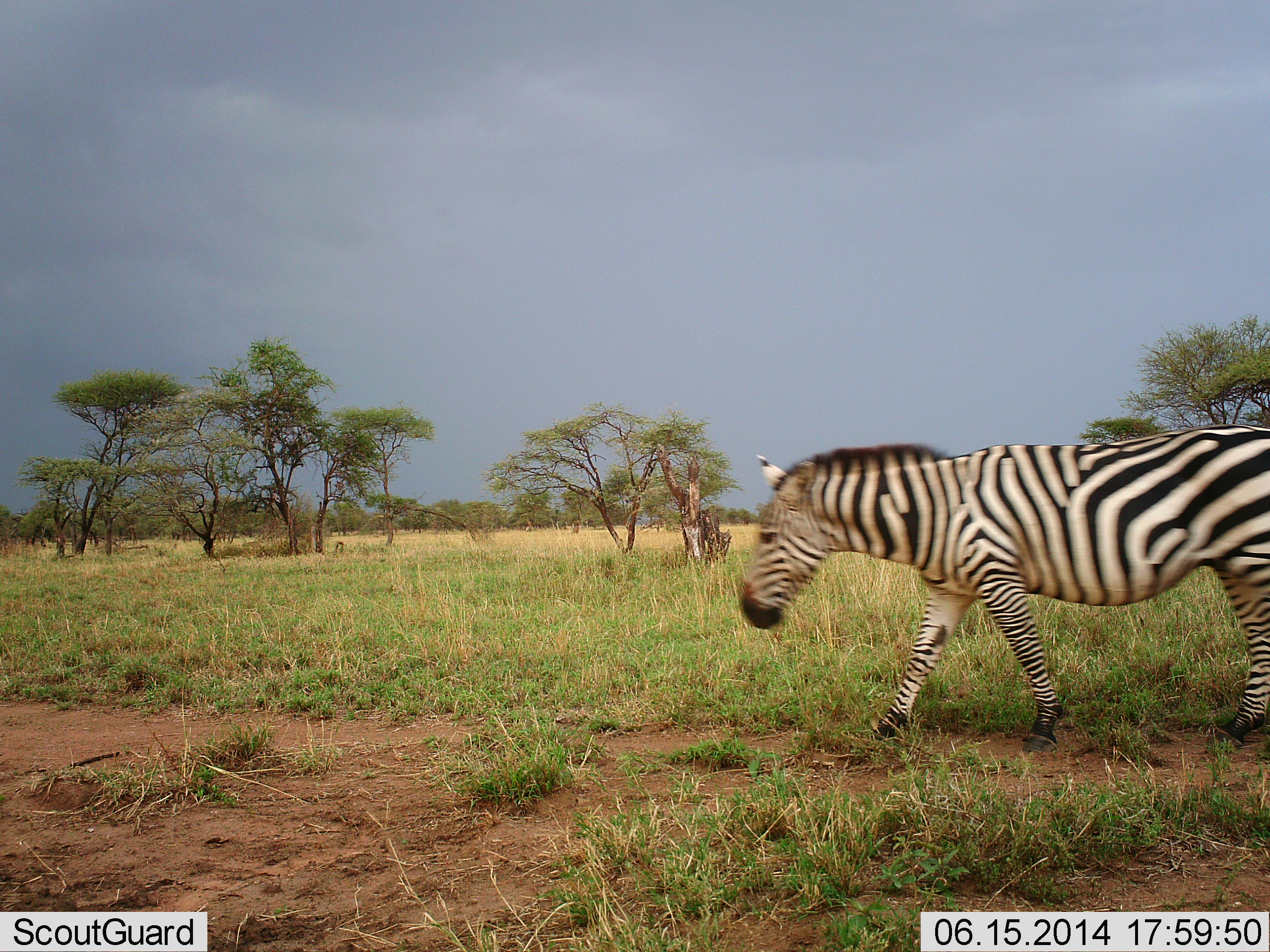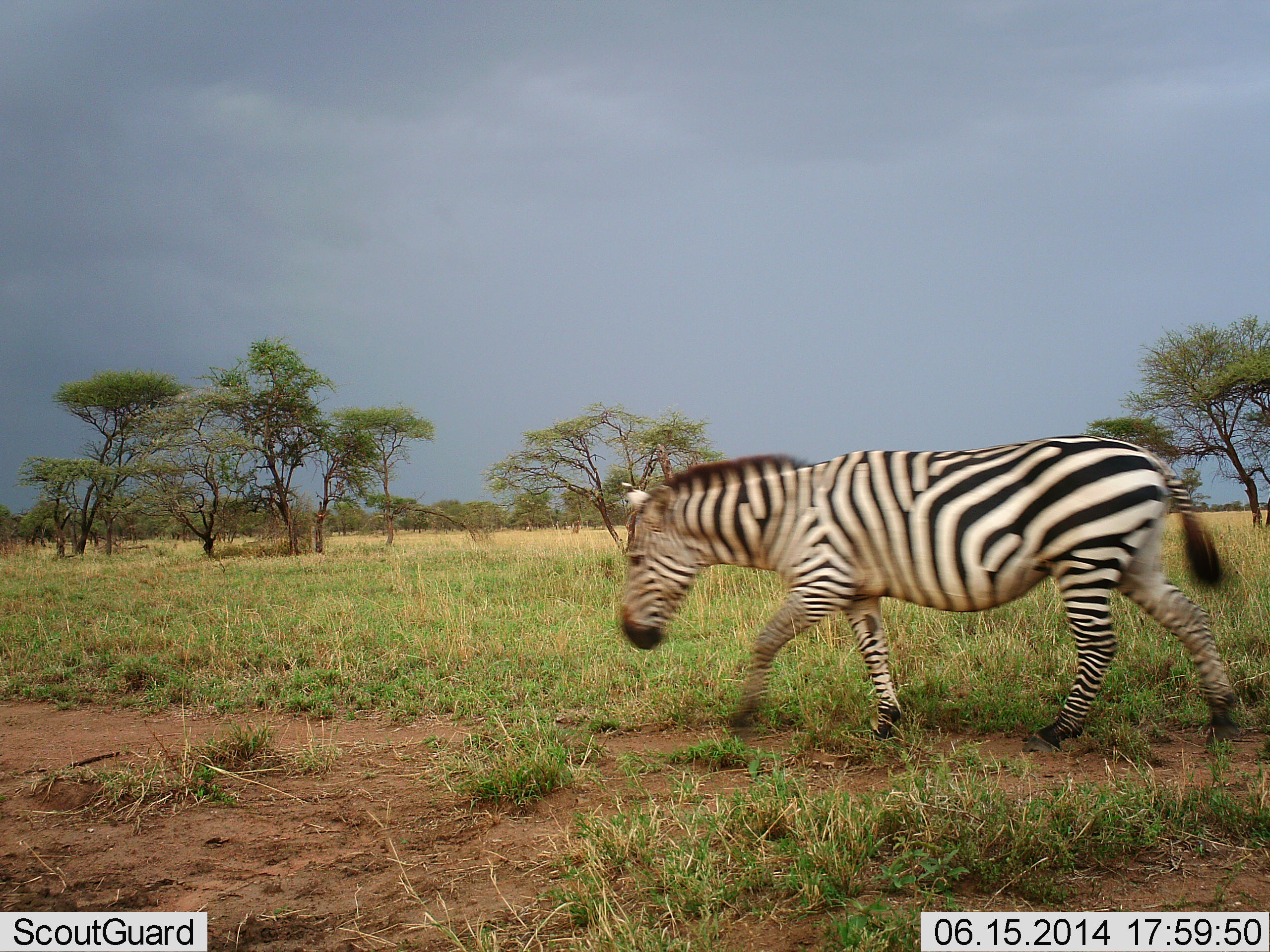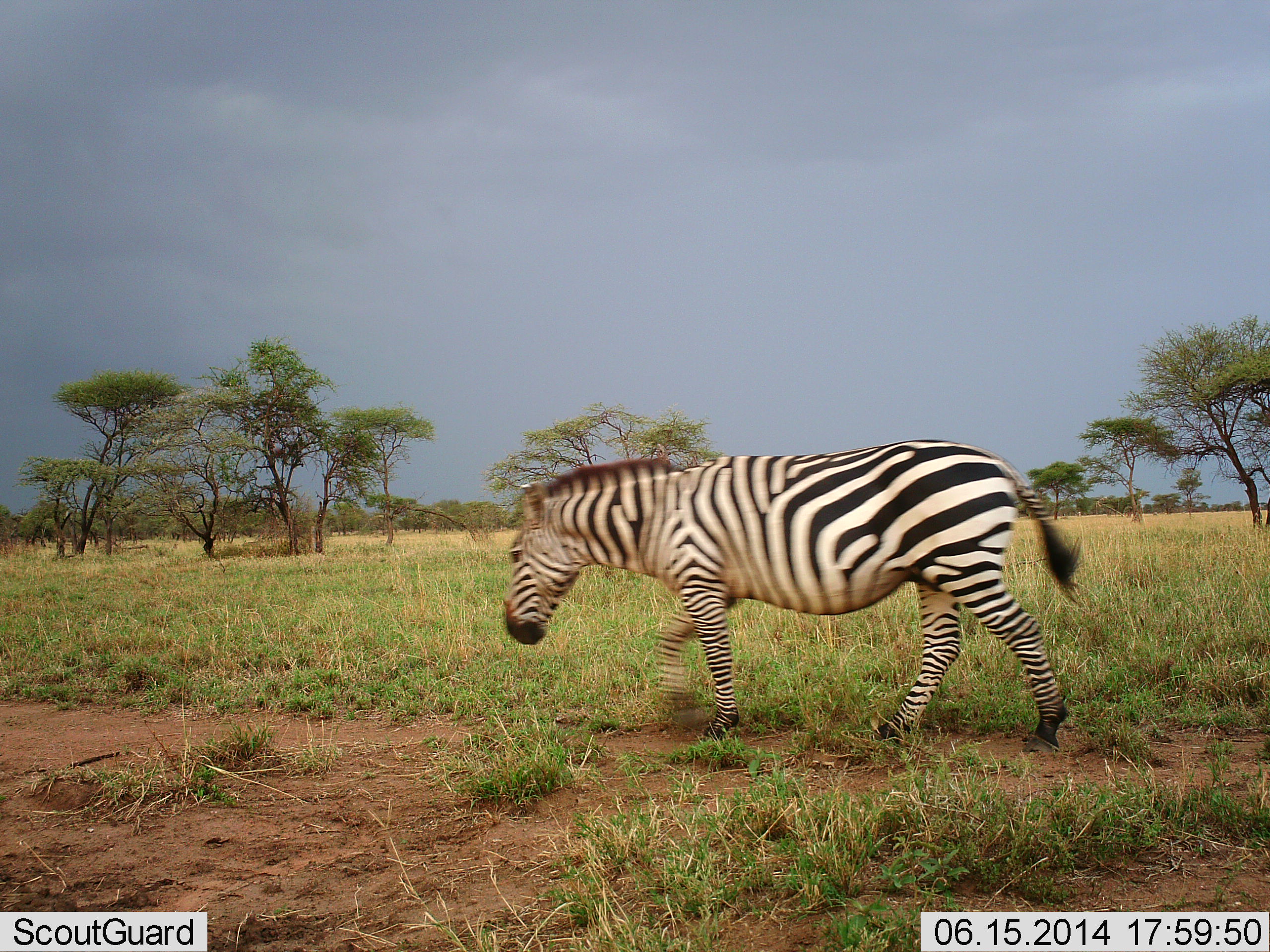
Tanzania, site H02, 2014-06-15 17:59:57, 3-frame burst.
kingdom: Animalia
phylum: Chordata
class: Mammalia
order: Perissodactyla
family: Equidae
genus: Equus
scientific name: Equus quagga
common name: plains zebra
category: zebra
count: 1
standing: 0%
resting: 0%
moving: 100%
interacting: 0%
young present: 0%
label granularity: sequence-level